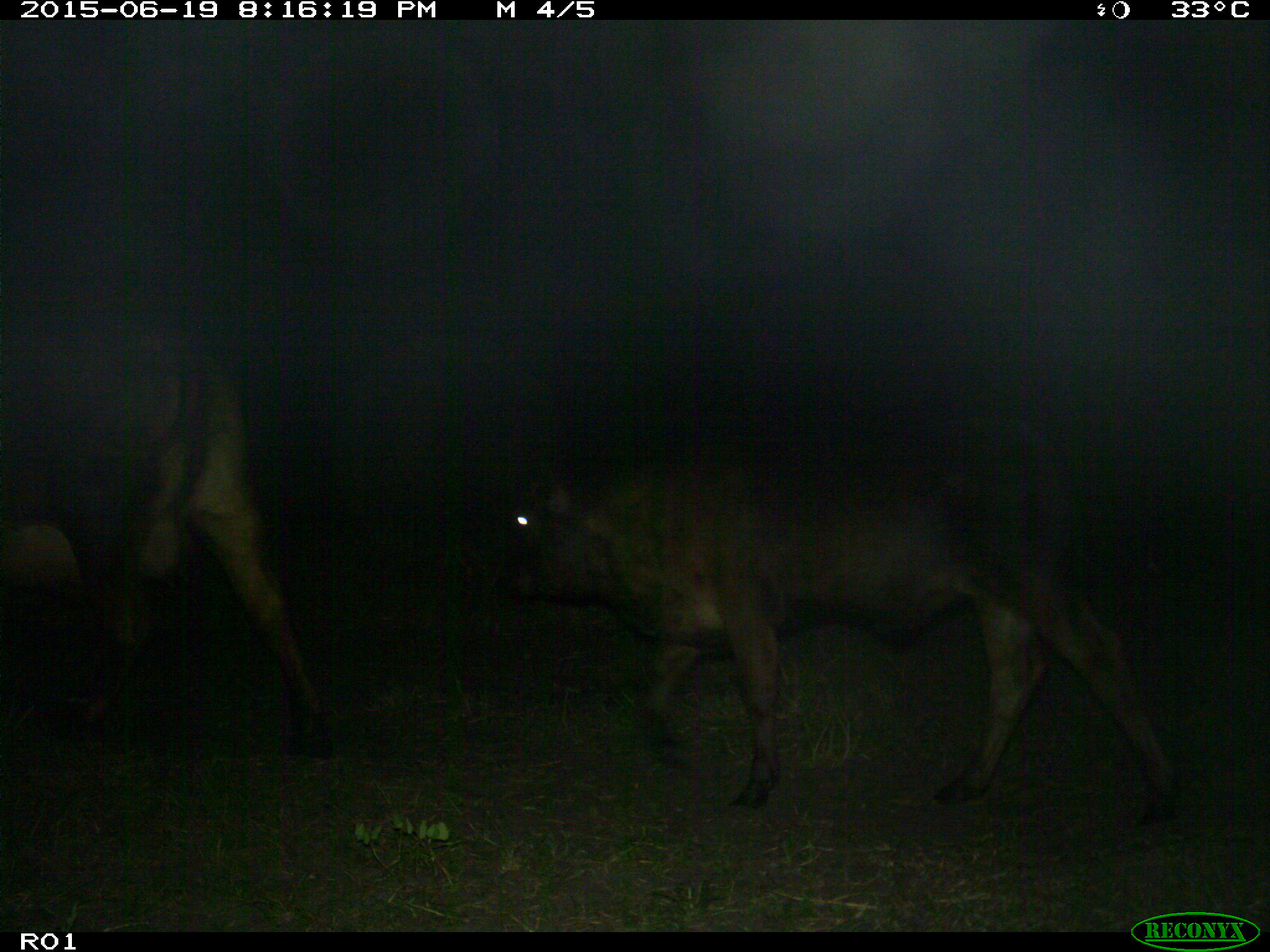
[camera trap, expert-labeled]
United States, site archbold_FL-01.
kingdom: Animalia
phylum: Chordata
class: Mammalia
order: Artiodactyla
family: Bovidae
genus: Bos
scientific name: Bos taurus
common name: domestic cow